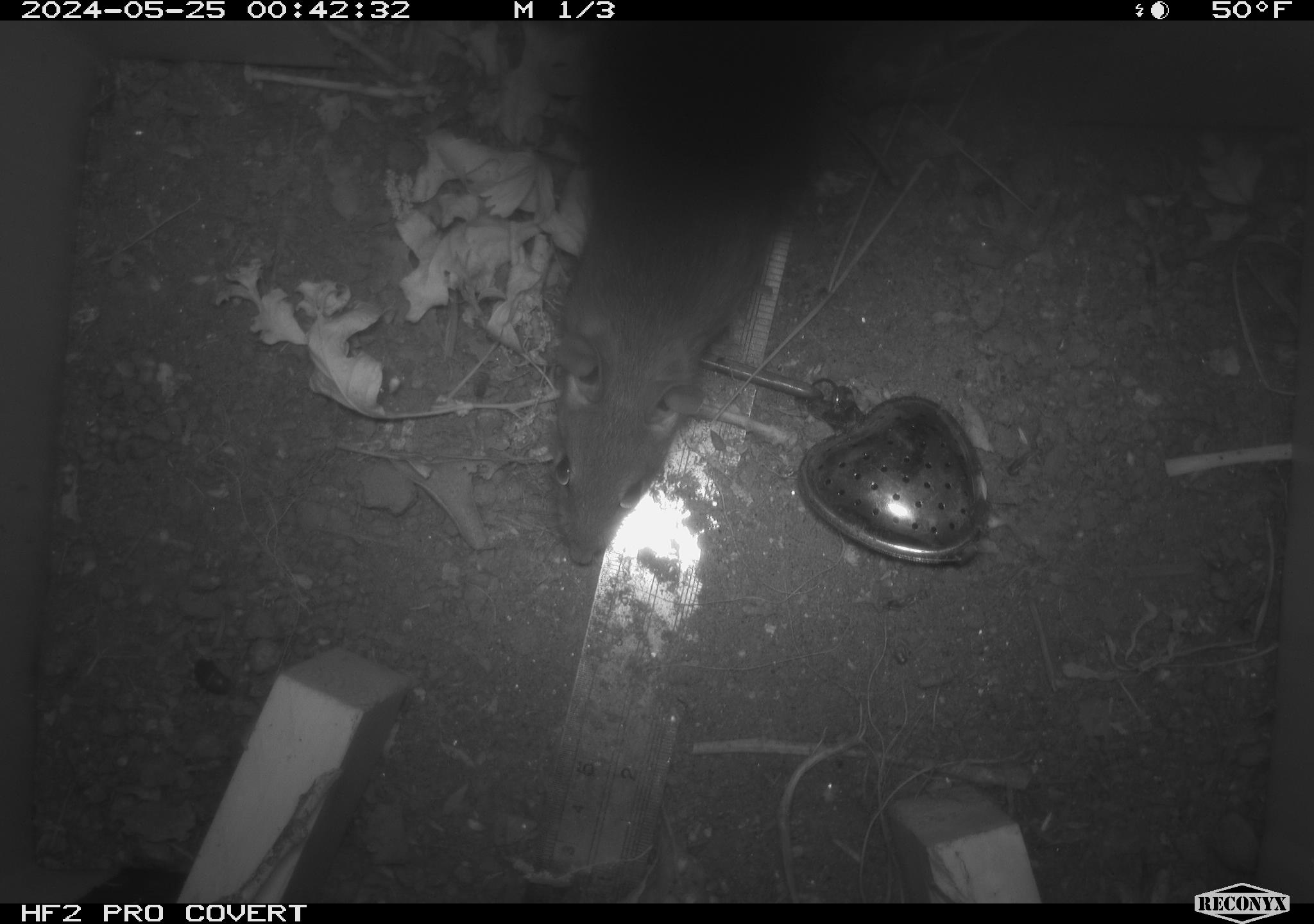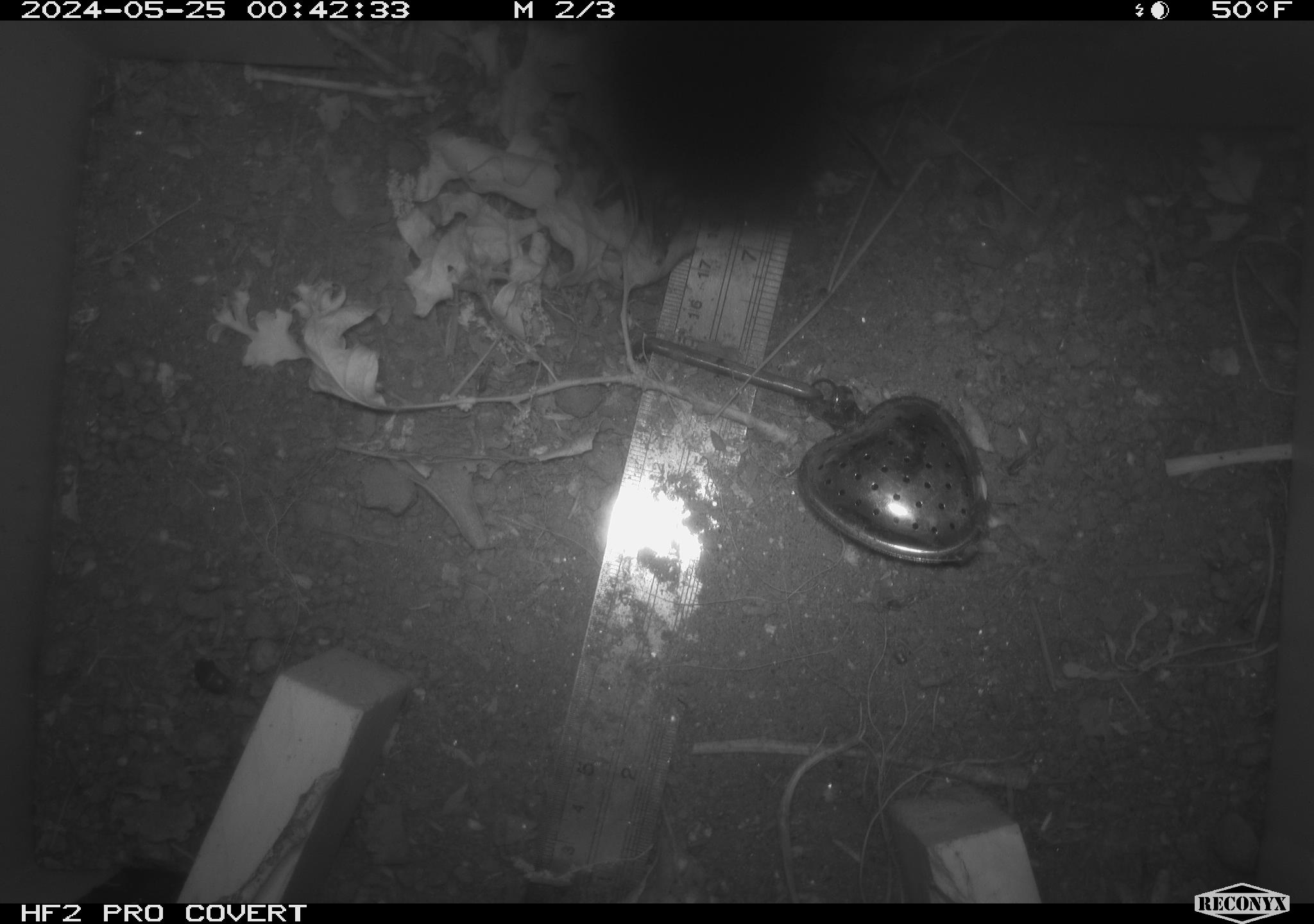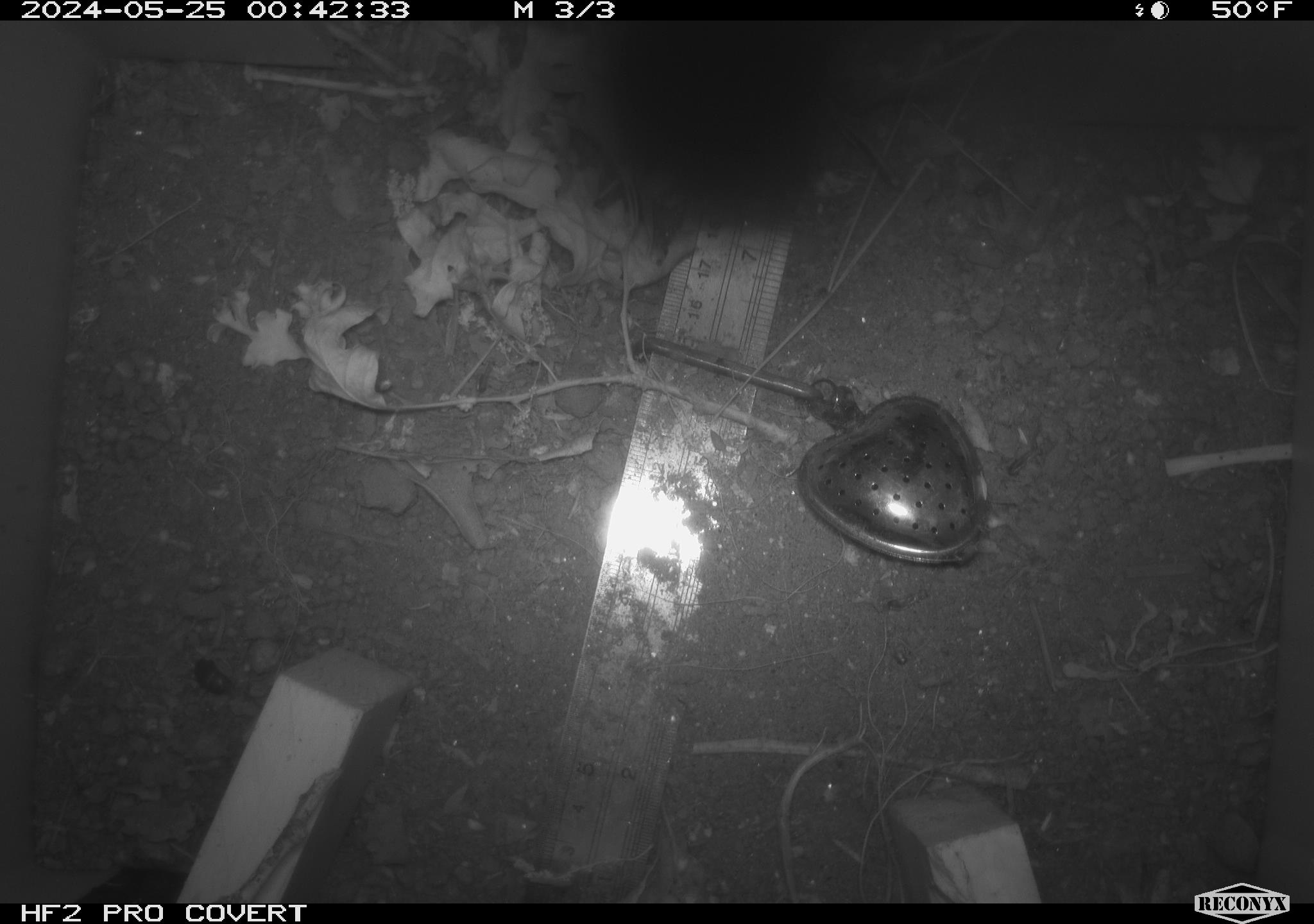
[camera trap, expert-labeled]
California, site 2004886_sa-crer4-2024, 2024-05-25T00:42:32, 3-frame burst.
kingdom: Animalia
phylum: Chordata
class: Mammalia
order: Rodentia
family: Muridae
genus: Rattus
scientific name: Rattus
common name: rat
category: rattus species